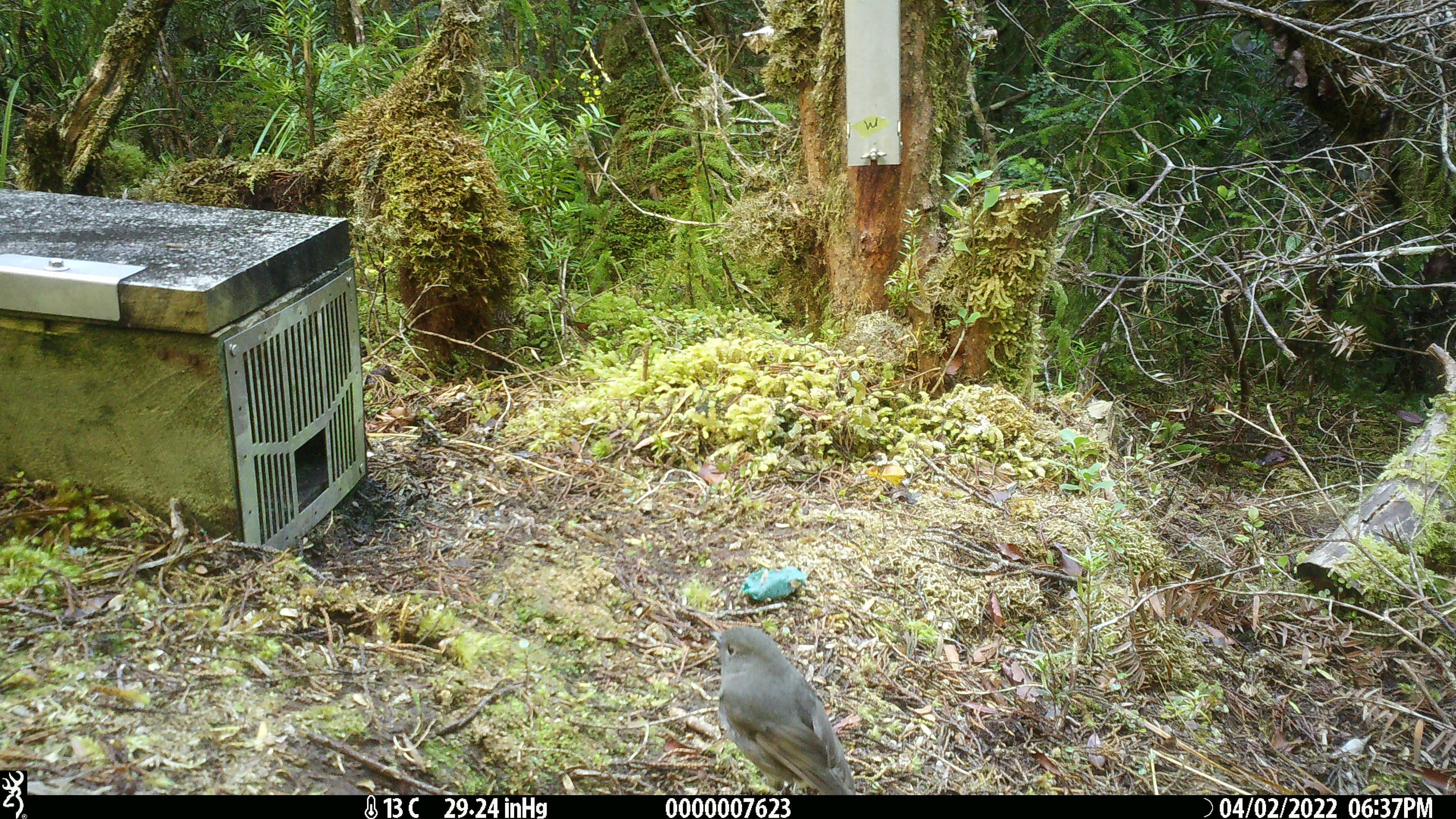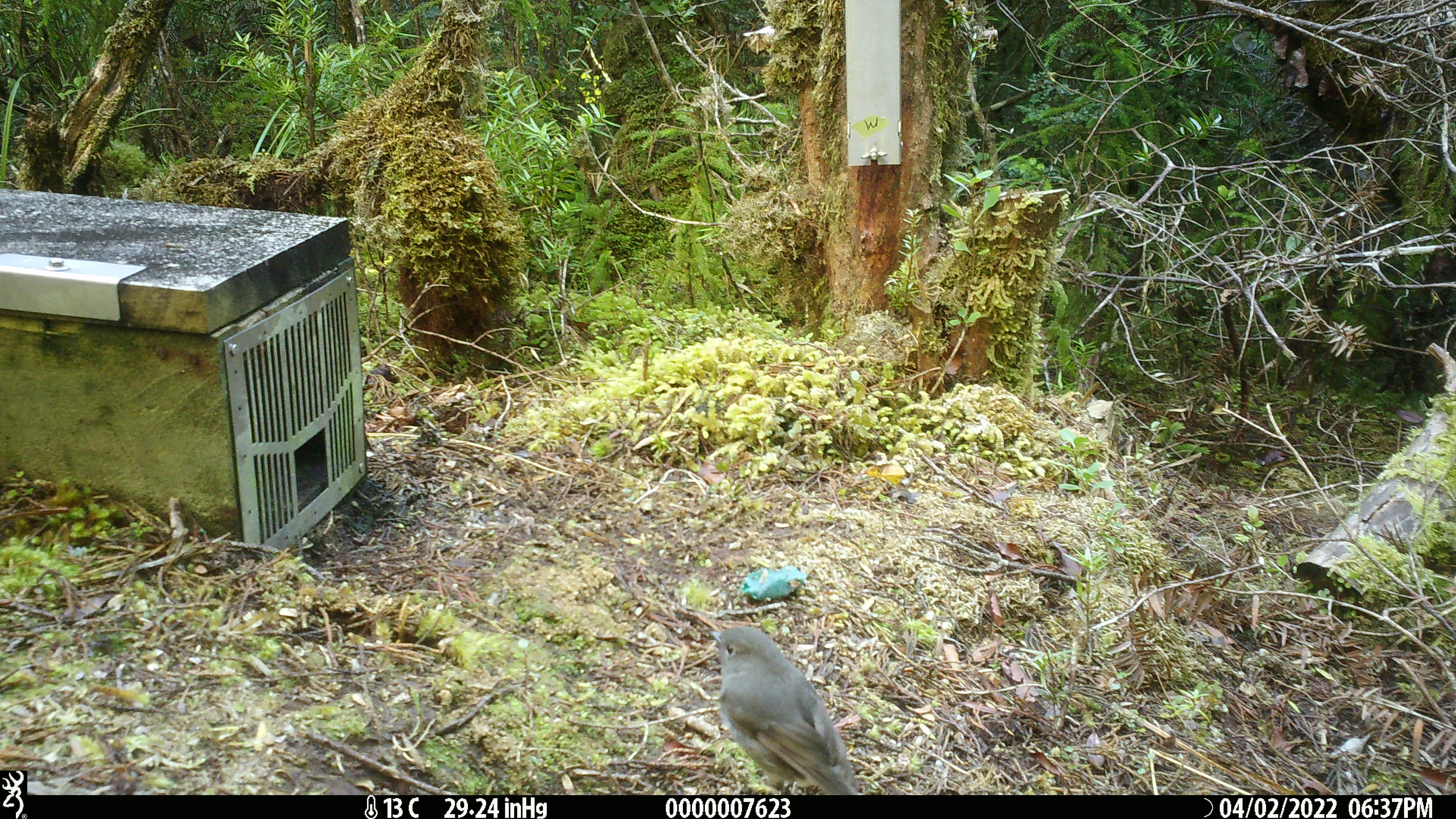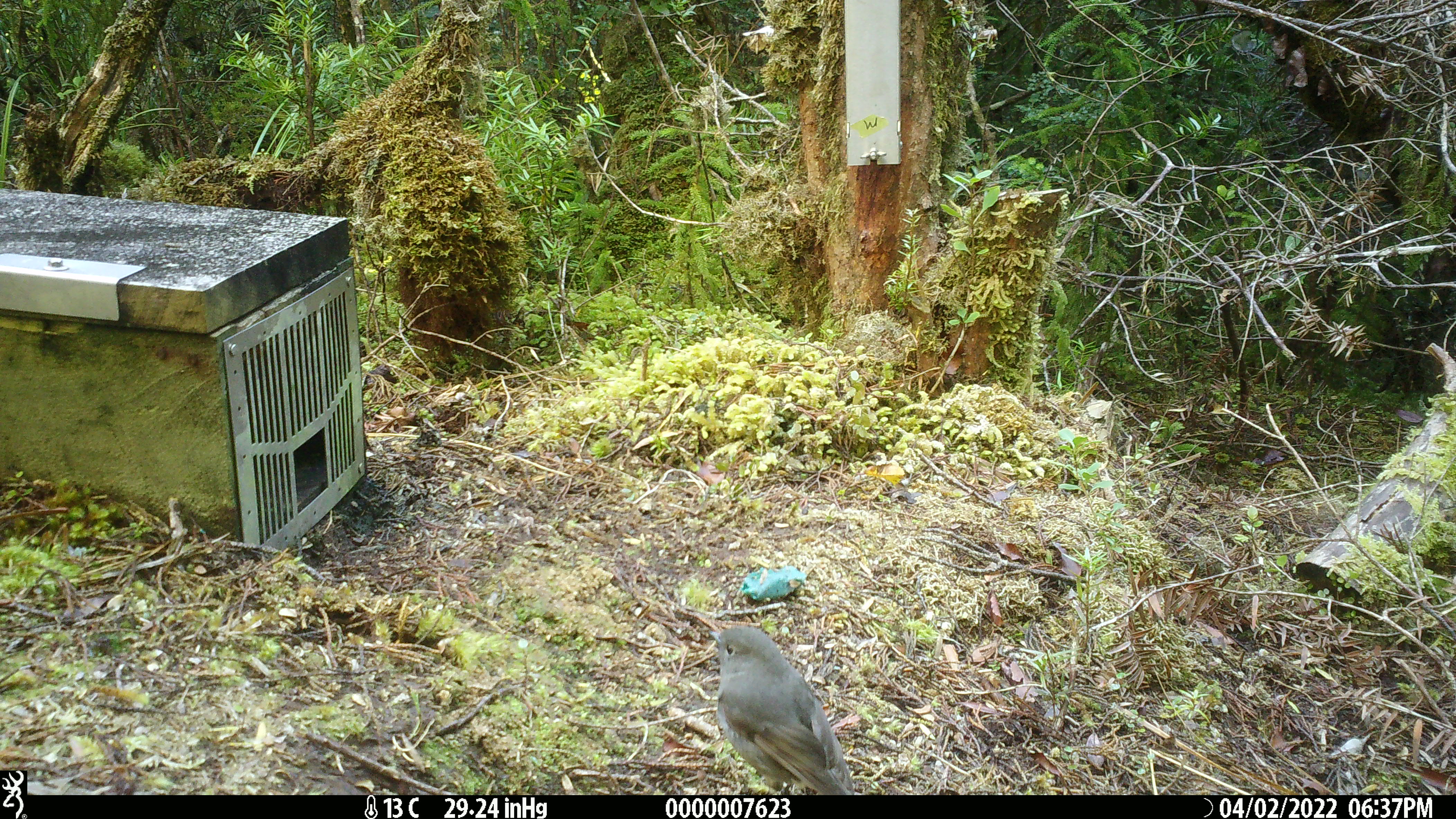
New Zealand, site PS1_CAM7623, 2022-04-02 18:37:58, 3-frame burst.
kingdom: Animalia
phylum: Chordata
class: Aves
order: Passeriformes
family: Petroicidae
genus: Petroica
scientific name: Petroica australis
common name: new zealand robin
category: robin